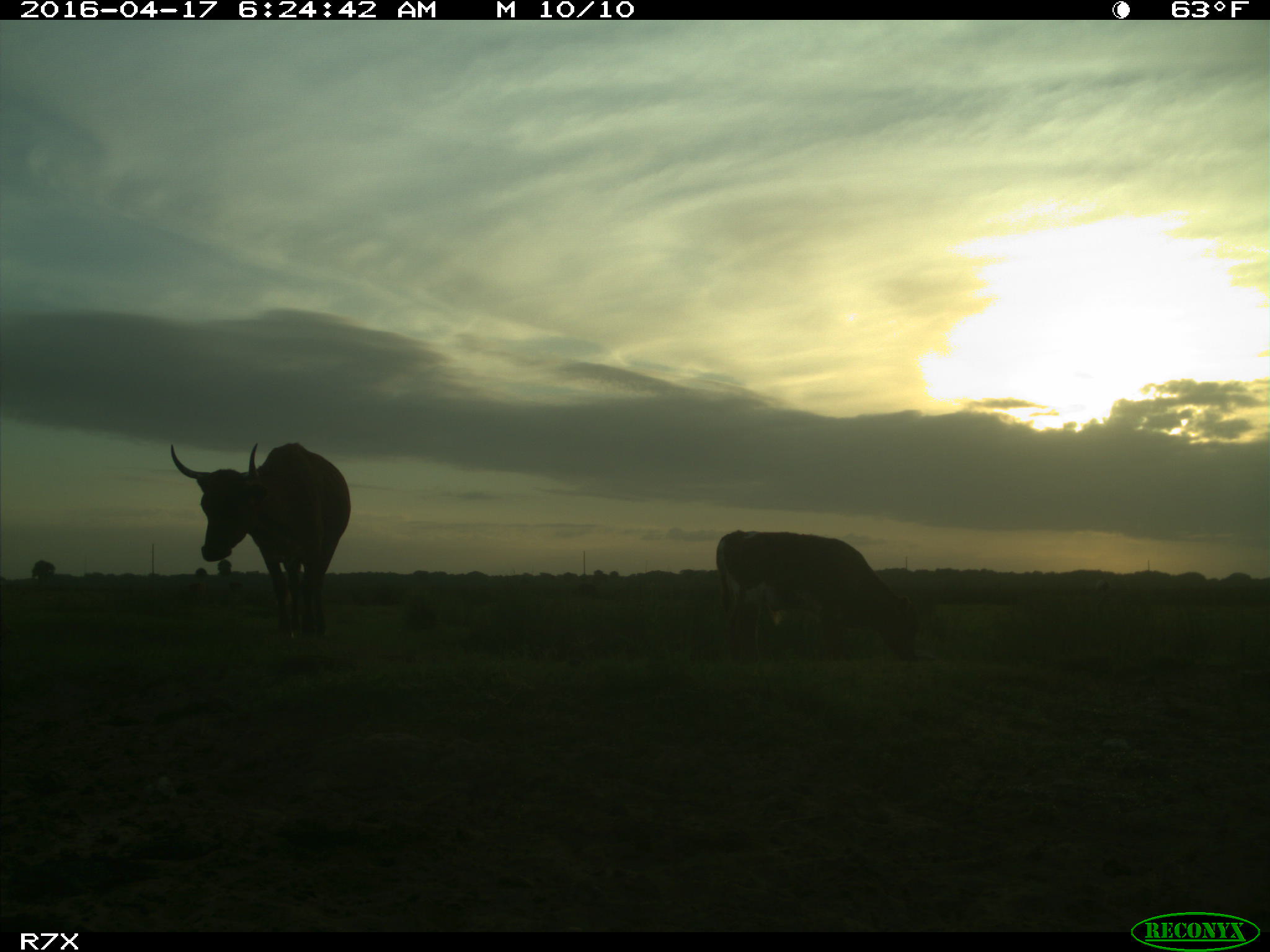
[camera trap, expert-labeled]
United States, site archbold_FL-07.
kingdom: Animalia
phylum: Chordata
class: Mammalia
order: Artiodactyla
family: Bovidae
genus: Bos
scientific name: Bos taurus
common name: domestic cow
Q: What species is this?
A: Bos taurus (domestic cow).